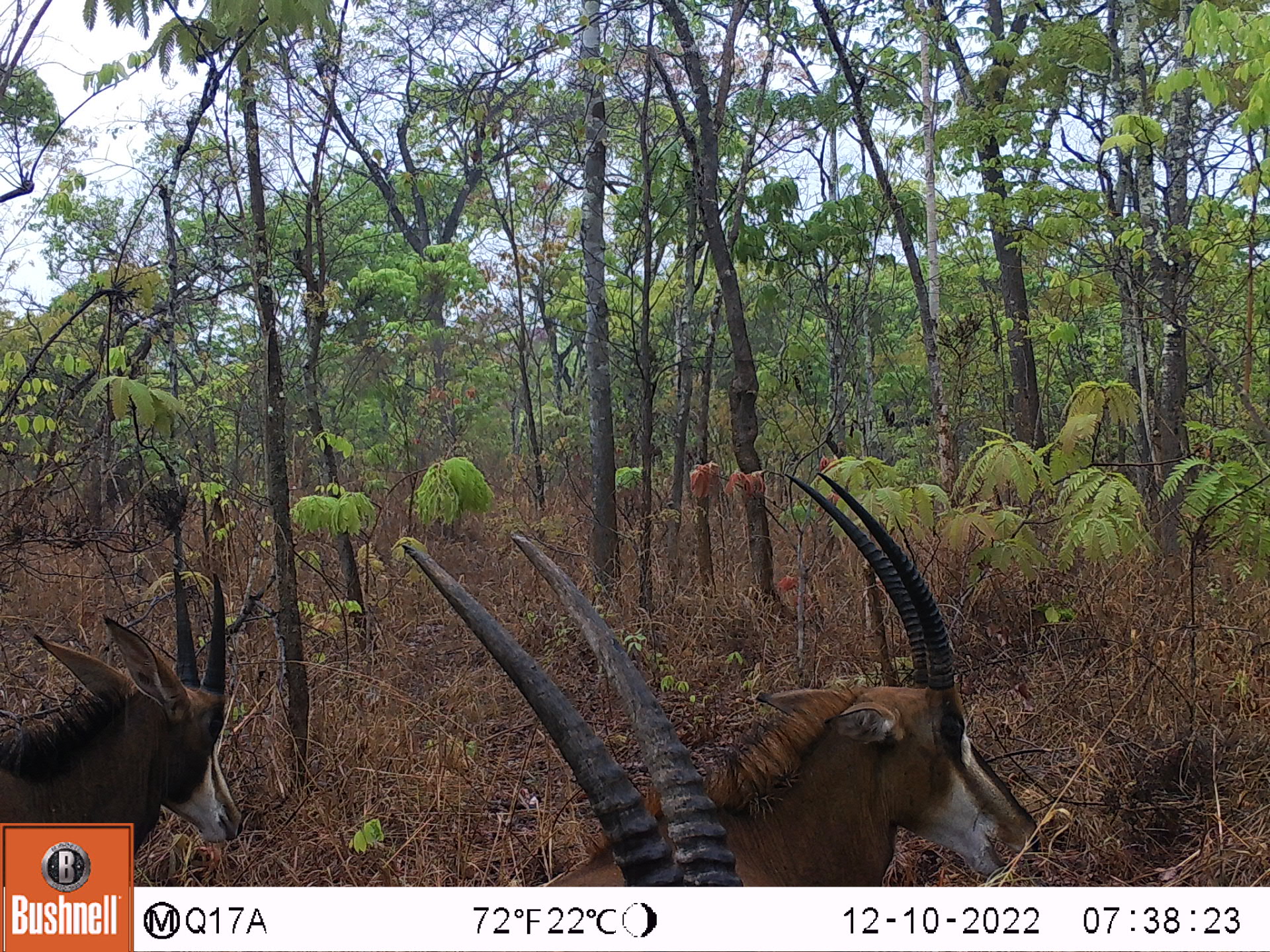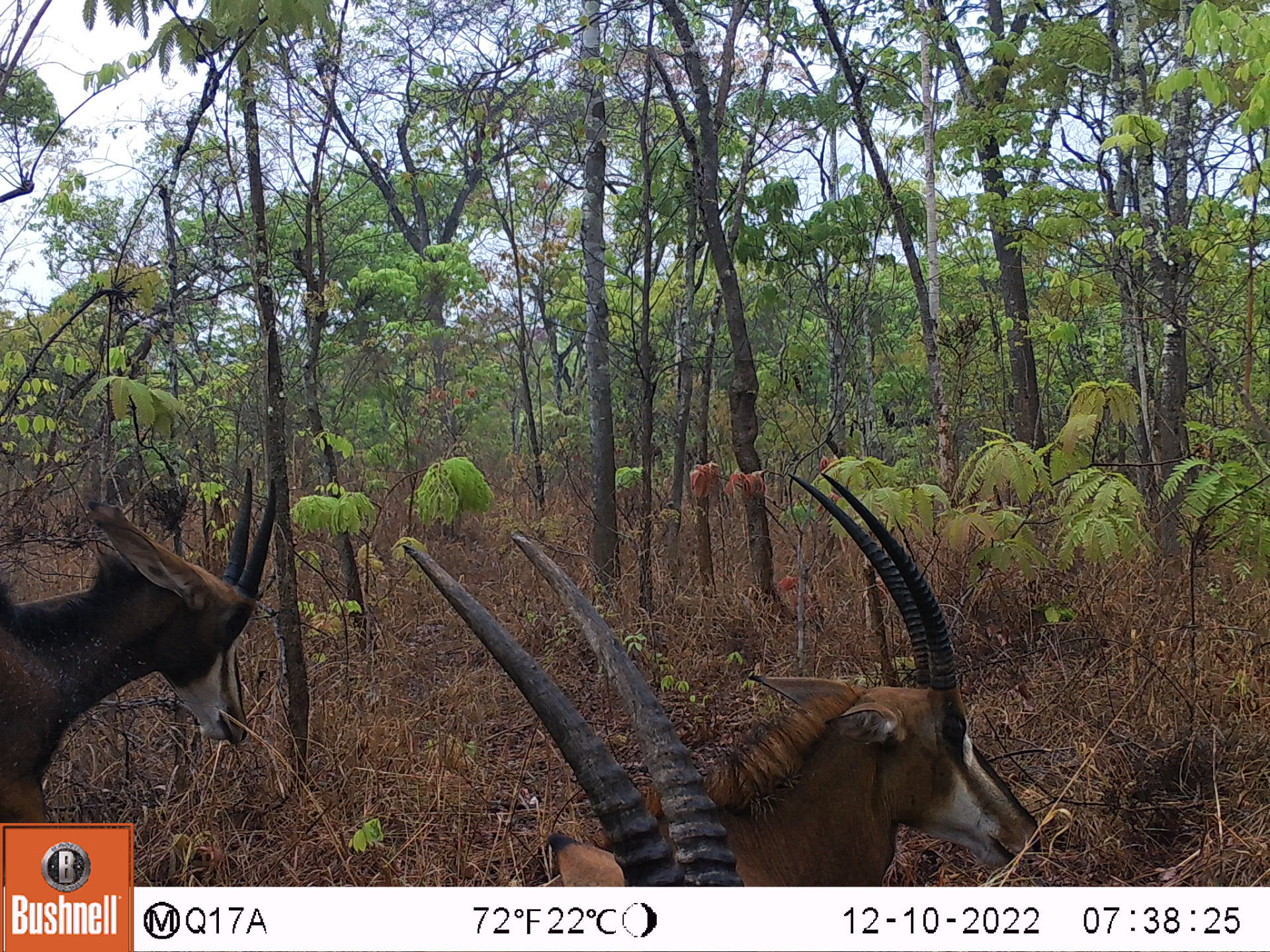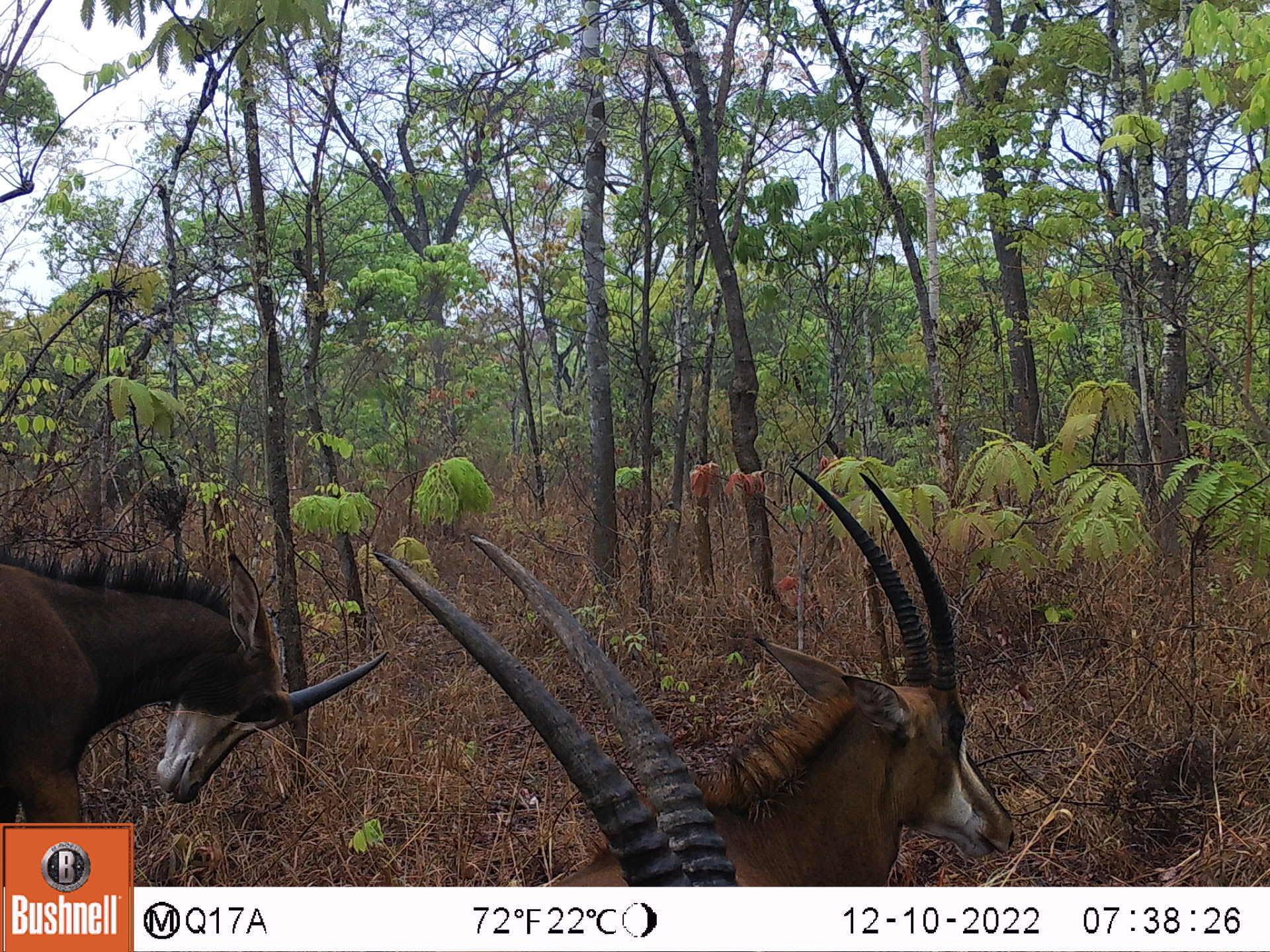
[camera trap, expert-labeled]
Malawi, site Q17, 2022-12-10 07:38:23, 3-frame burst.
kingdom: Animalia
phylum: Chordata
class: Mammalia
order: Artiodactyla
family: Bovidae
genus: Hippotragus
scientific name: Hippotragus niger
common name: sable antelope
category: sable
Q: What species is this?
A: Sable (sable antelope) (Hippotragus niger).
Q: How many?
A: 3.